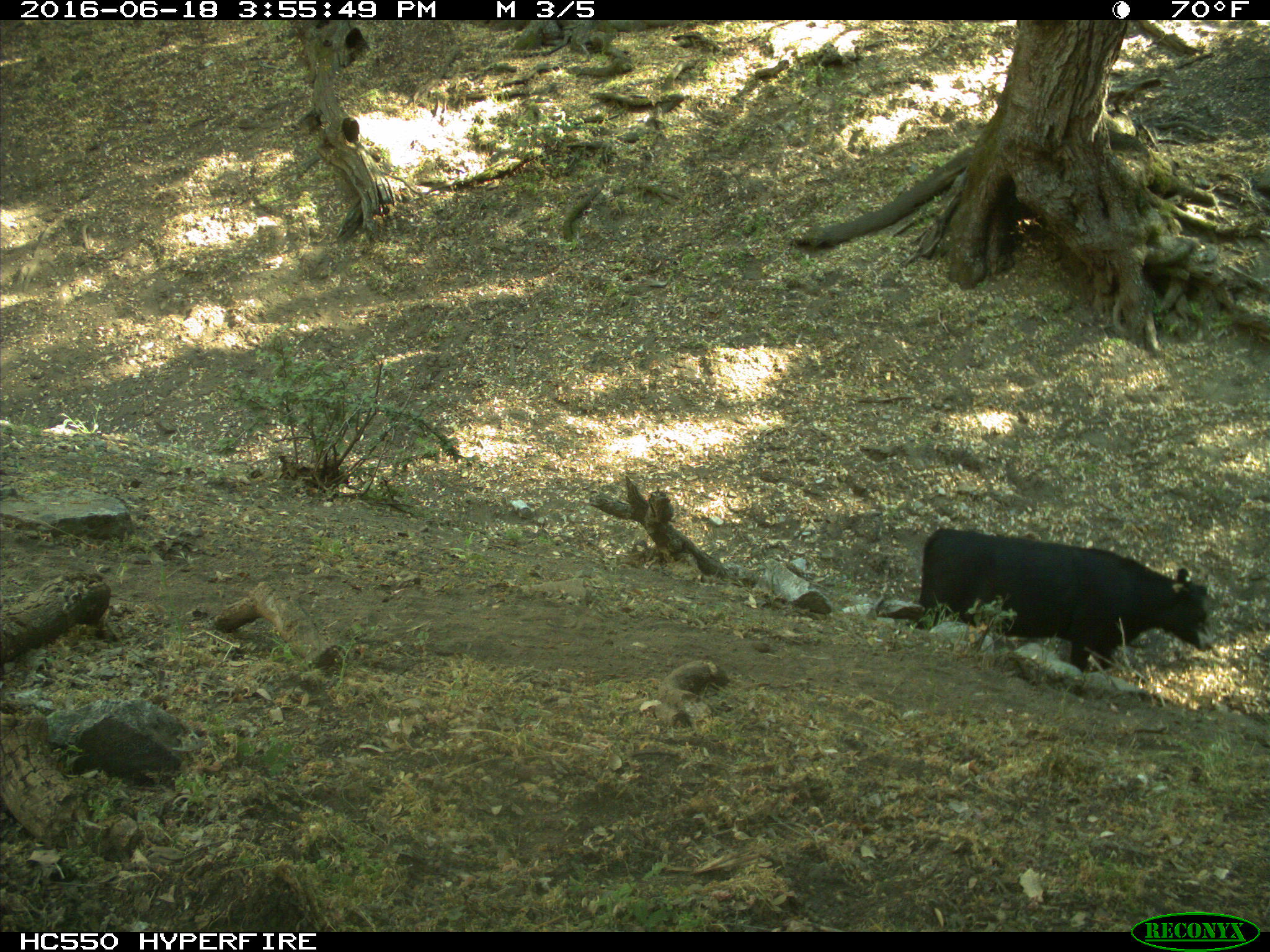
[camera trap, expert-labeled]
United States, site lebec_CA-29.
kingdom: Animalia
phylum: Chordata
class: Mammalia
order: Artiodactyla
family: Bovidae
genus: Bos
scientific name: Bos taurus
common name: domestic cow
Bos taurus (domestic cow).